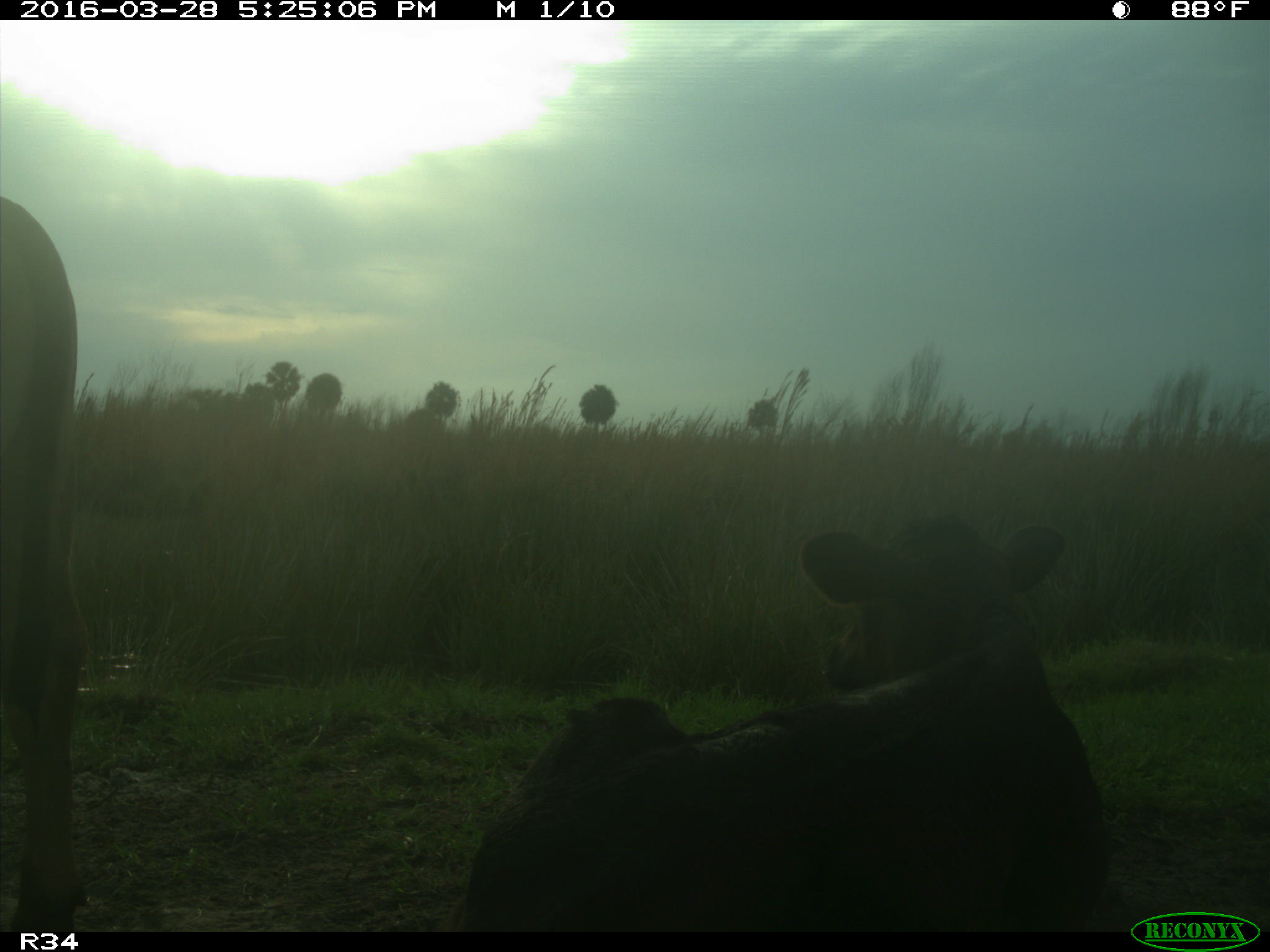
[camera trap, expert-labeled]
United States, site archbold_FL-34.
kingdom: Animalia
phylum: Chordata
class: Mammalia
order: Artiodactyla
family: Bovidae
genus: Bos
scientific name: Bos taurus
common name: domestic cow